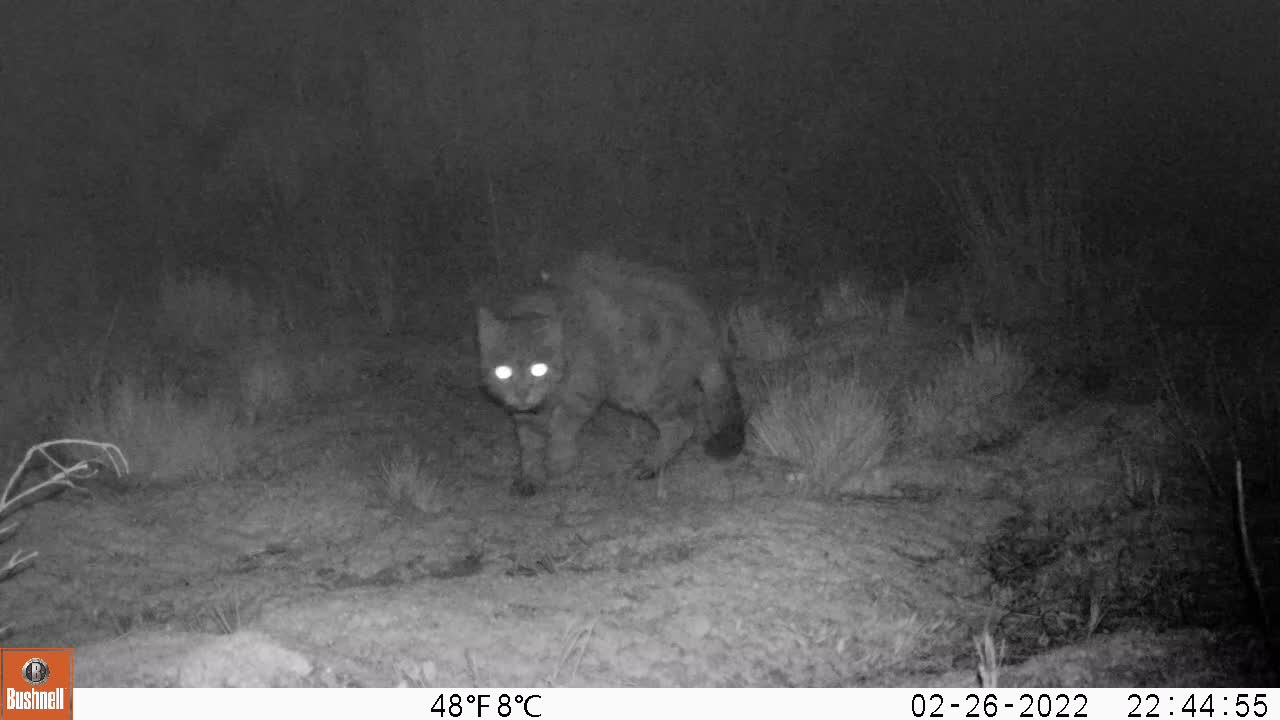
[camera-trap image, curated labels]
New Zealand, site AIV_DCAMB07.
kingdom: Animalia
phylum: Chordata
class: Mammalia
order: Carnivora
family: Felidae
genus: Felis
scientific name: Felis catus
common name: domestic cat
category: cat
Cat (domestic cat) (Felis catus).